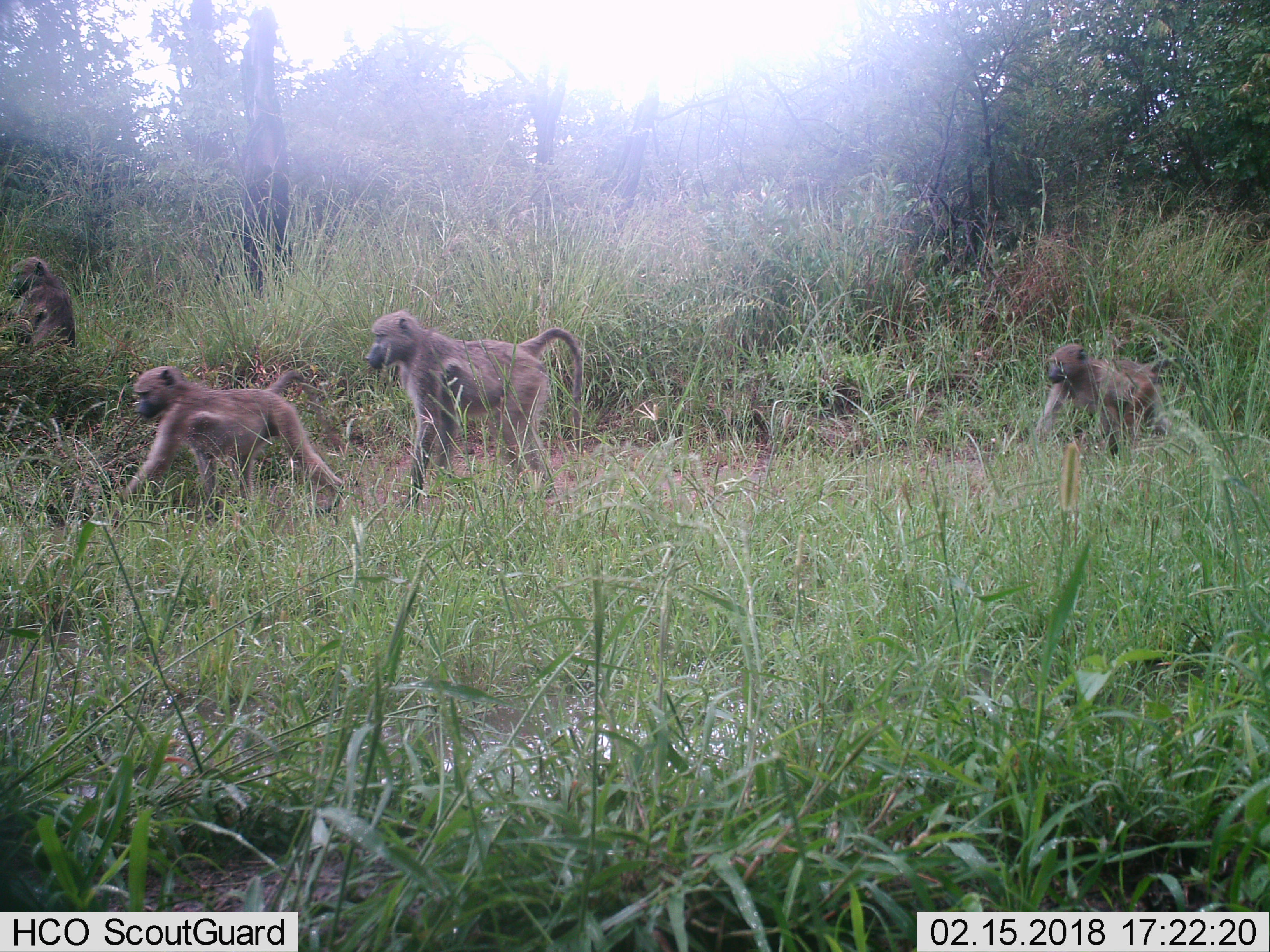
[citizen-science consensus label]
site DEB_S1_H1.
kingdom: Animalia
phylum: Chordata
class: Mammalia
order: Primates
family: Cercopithecidae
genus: Papio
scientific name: Papio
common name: baboon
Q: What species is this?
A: Baboon (Papio).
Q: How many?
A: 4.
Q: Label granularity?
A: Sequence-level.